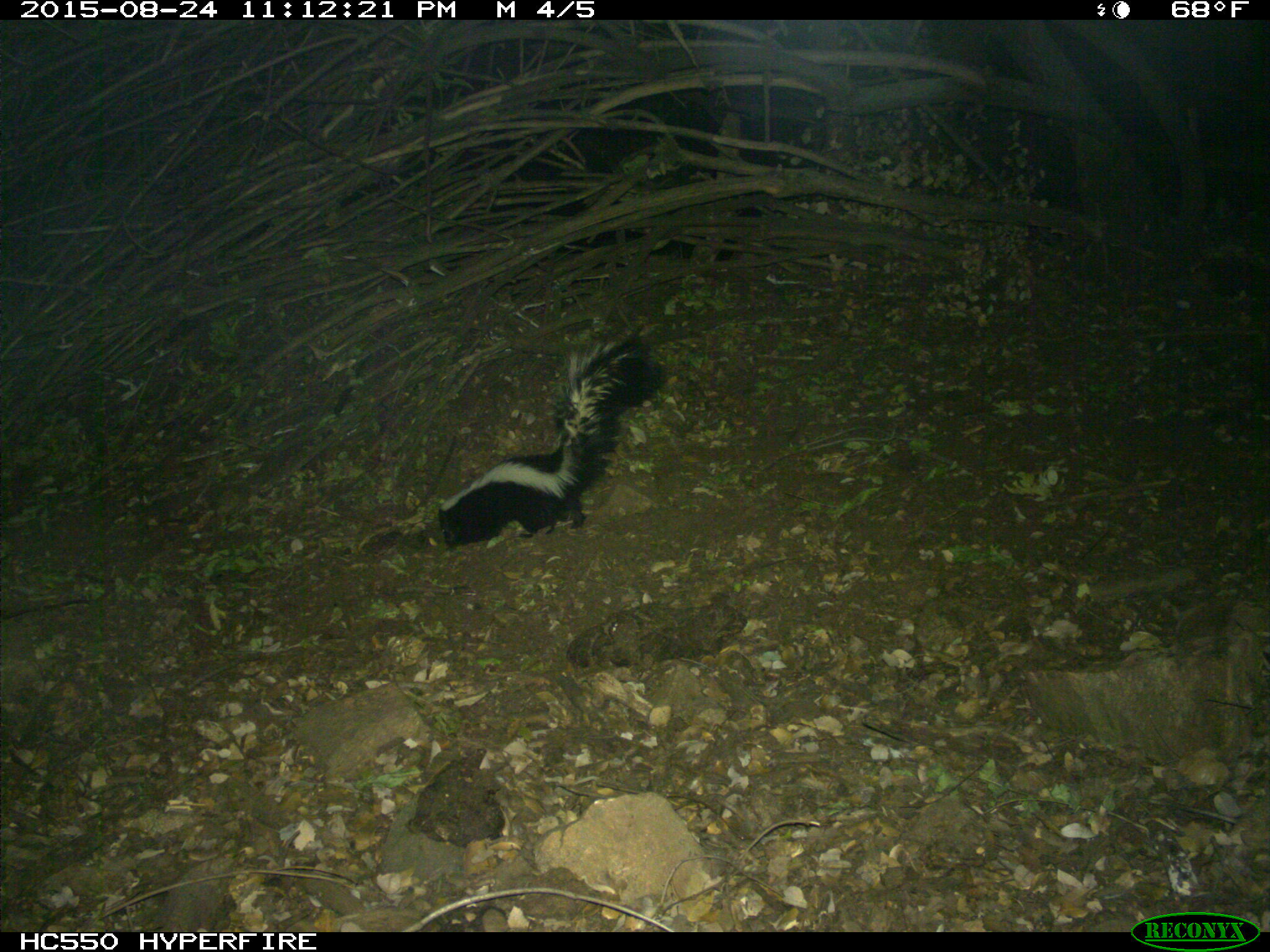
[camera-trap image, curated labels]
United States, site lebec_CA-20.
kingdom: Animalia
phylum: Chordata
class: Mammalia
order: Carnivora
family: Mephitidae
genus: Mephitis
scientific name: Mephitis mephitis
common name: striped skunk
Mephitis mephitis (striped skunk).